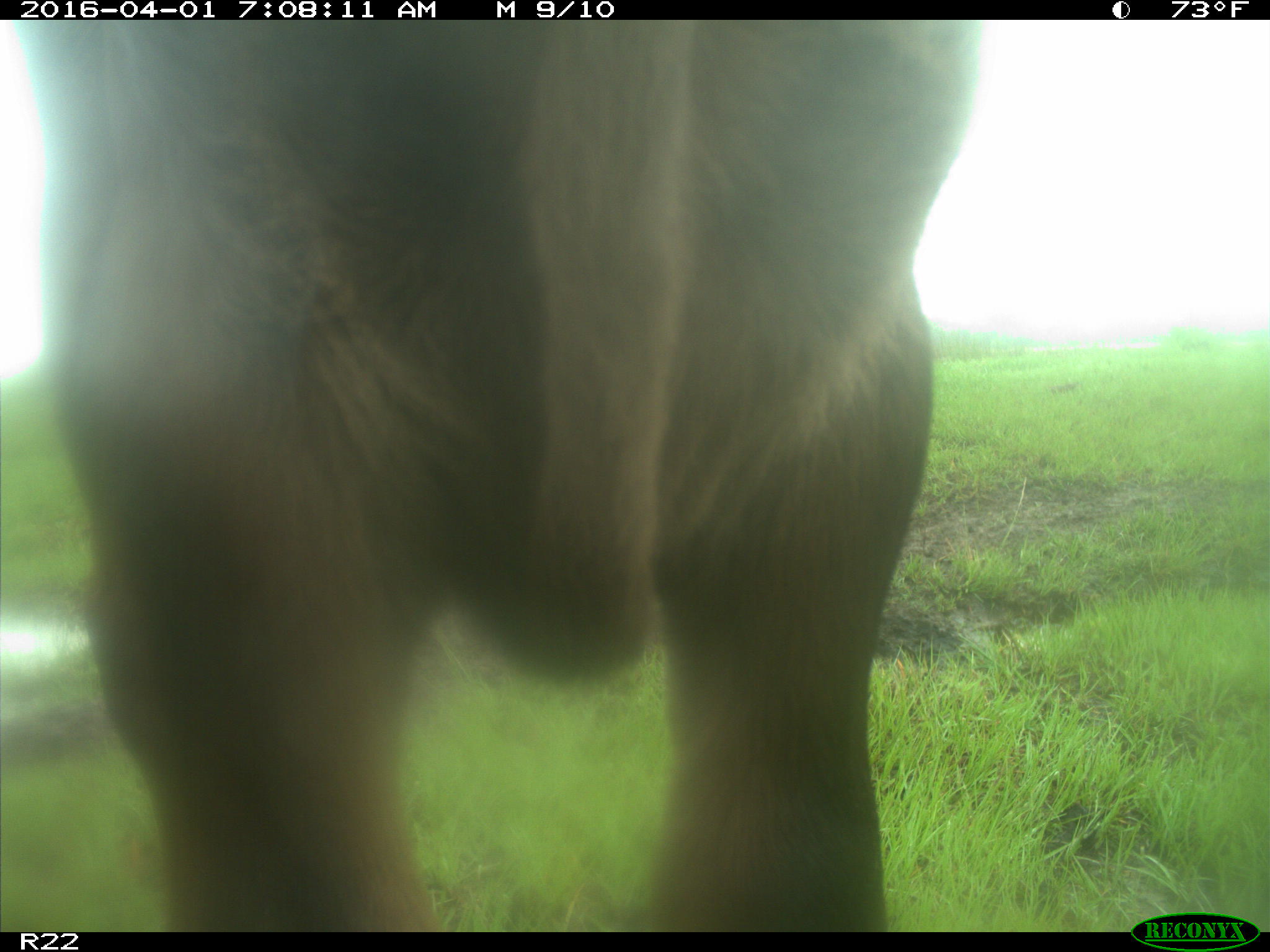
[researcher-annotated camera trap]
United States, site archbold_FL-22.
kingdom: Animalia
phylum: Chordata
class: Mammalia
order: Artiodactyla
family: Bovidae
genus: Bos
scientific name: Bos taurus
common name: domestic cow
Bos taurus (domestic cow).